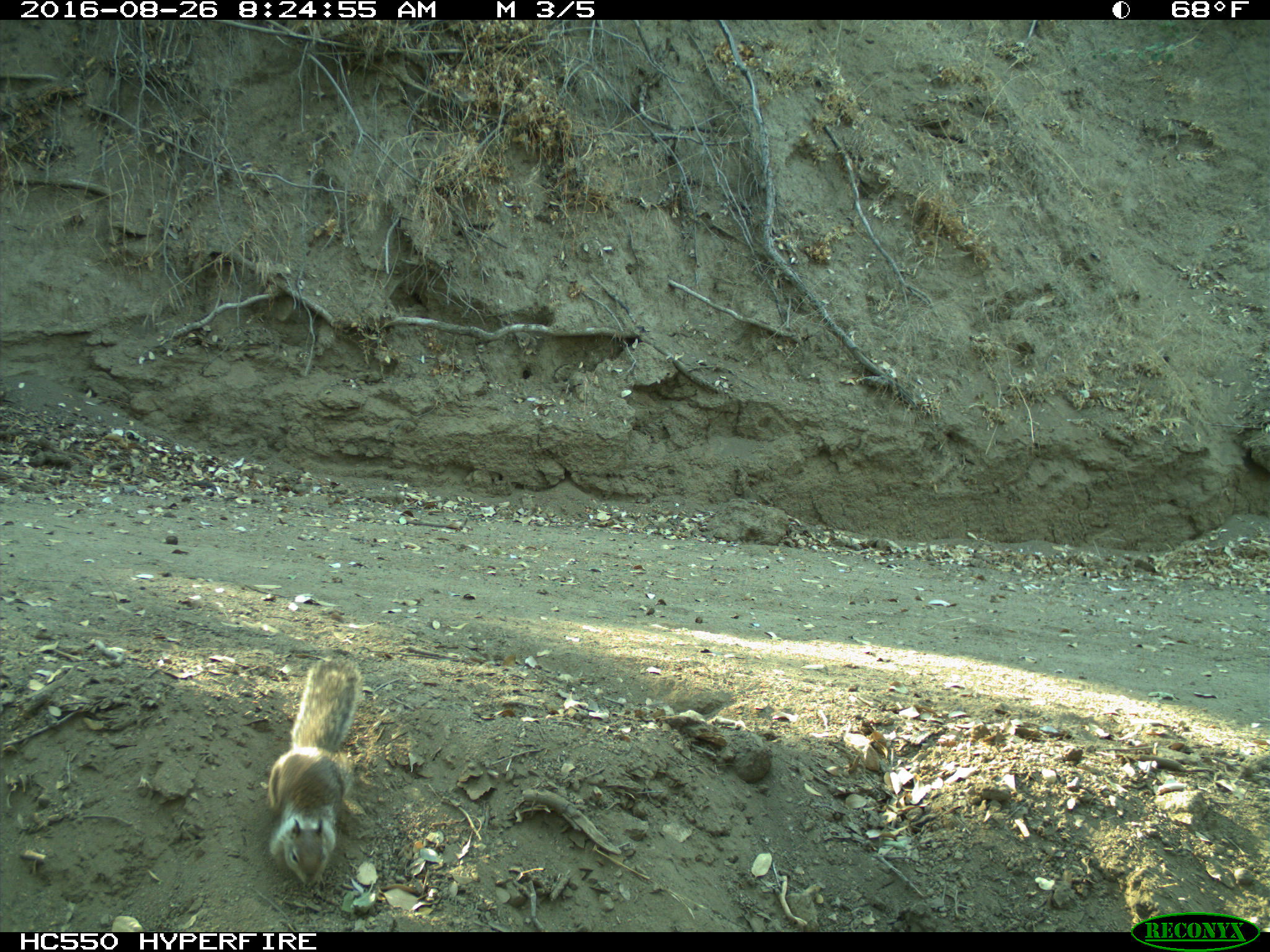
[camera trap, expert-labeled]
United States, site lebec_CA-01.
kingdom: Animalia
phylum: Chordata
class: Mammalia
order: Rodentia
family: Sciuridae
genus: Otospermophilus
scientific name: Otospermophilus beecheyi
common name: california ground squirrel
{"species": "Otospermophilus beecheyi (california ground squirrel)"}